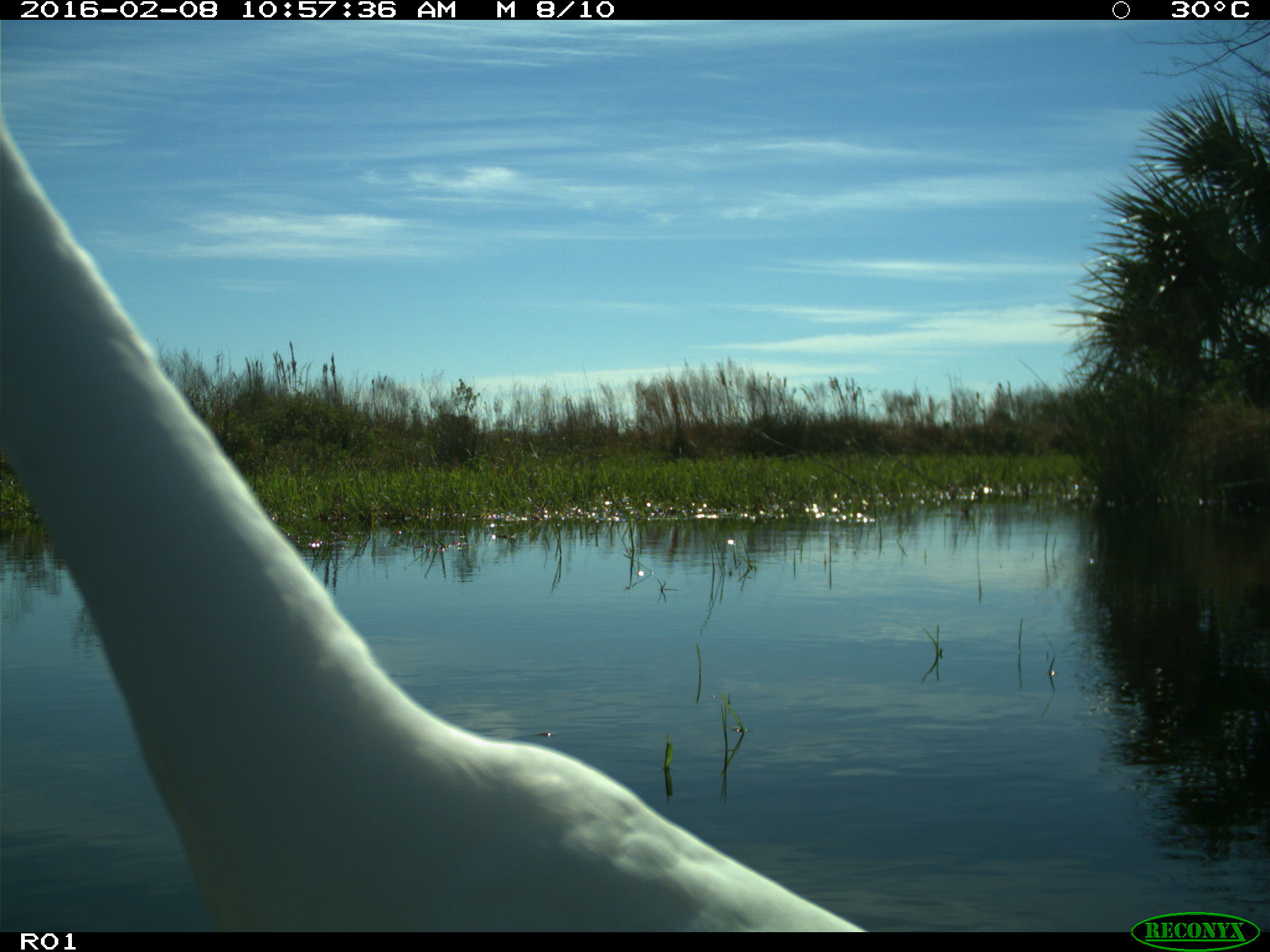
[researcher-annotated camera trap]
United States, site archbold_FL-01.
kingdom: Animalia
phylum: Chordata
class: Aves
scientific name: Aves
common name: birds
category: unidentified bird